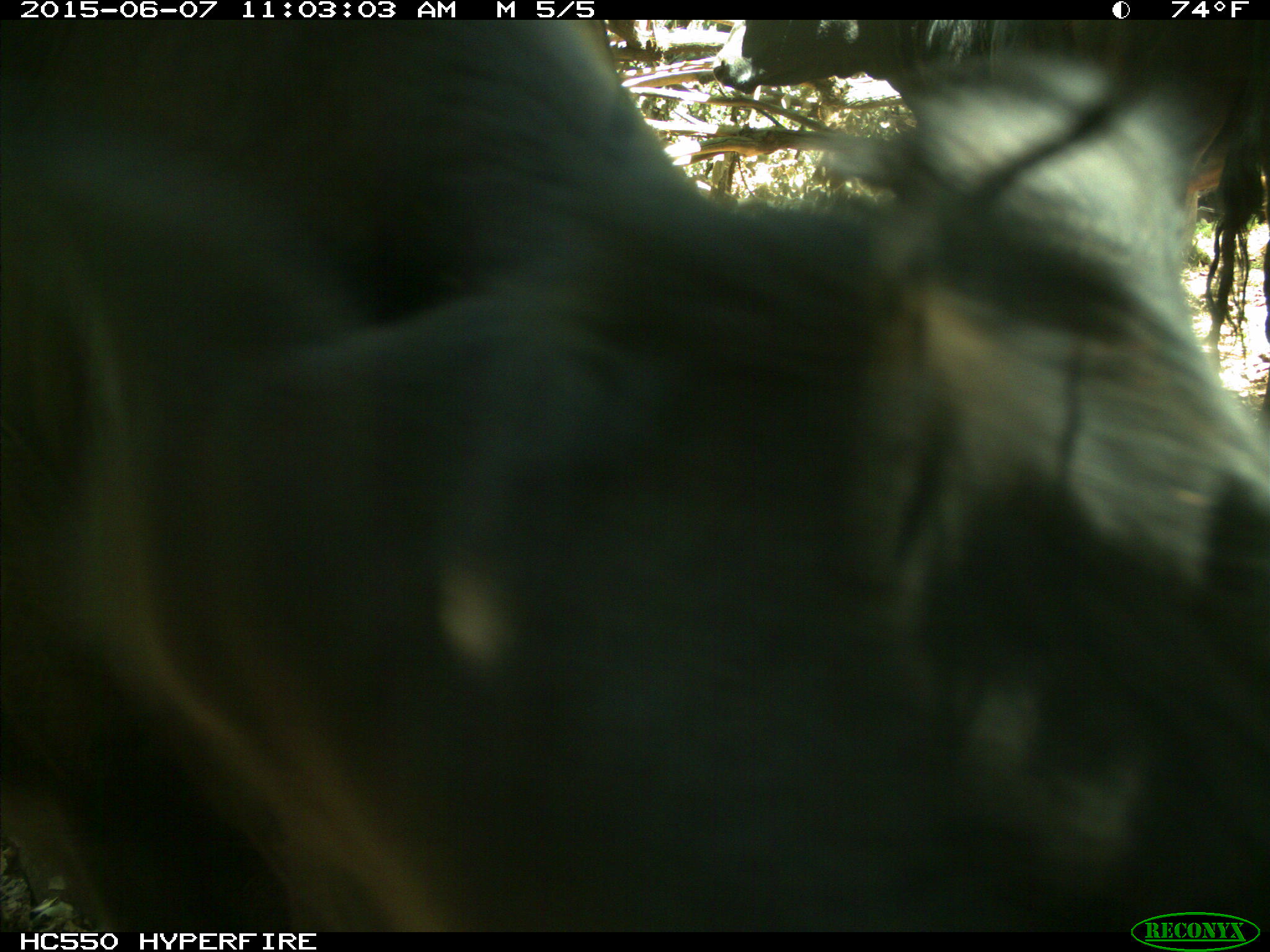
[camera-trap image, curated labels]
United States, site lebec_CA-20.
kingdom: Animalia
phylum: Chordata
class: Mammalia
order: Artiodactyla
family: Bovidae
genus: Bos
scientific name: Bos taurus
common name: domestic cow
Bos taurus (domestic cow).